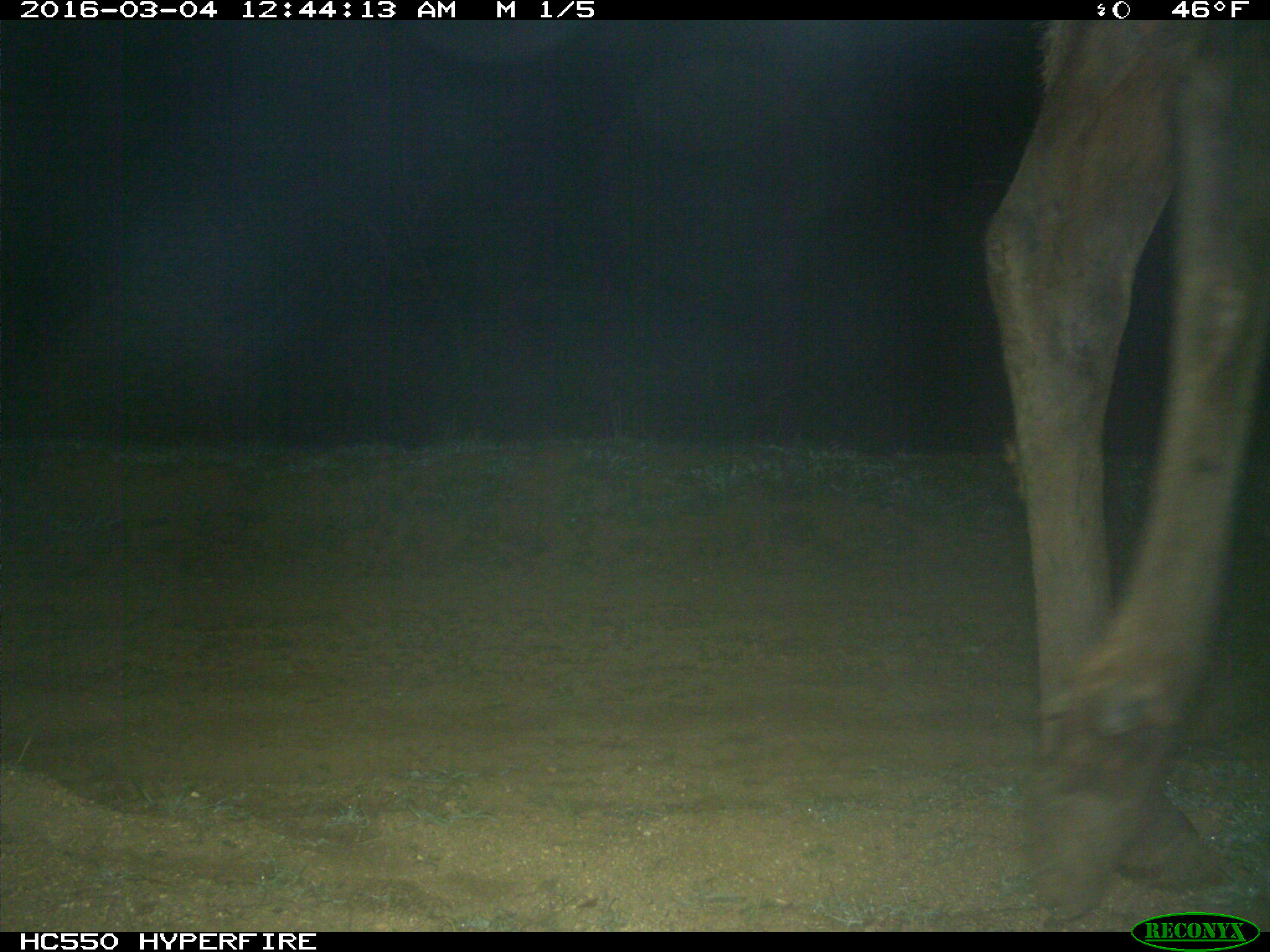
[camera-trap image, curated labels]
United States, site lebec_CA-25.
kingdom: Animalia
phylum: Chordata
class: Mammalia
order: Artiodactyla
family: Cervidae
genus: Cervus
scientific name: Cervus canadensis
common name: elk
Cervus canadensis (elk).